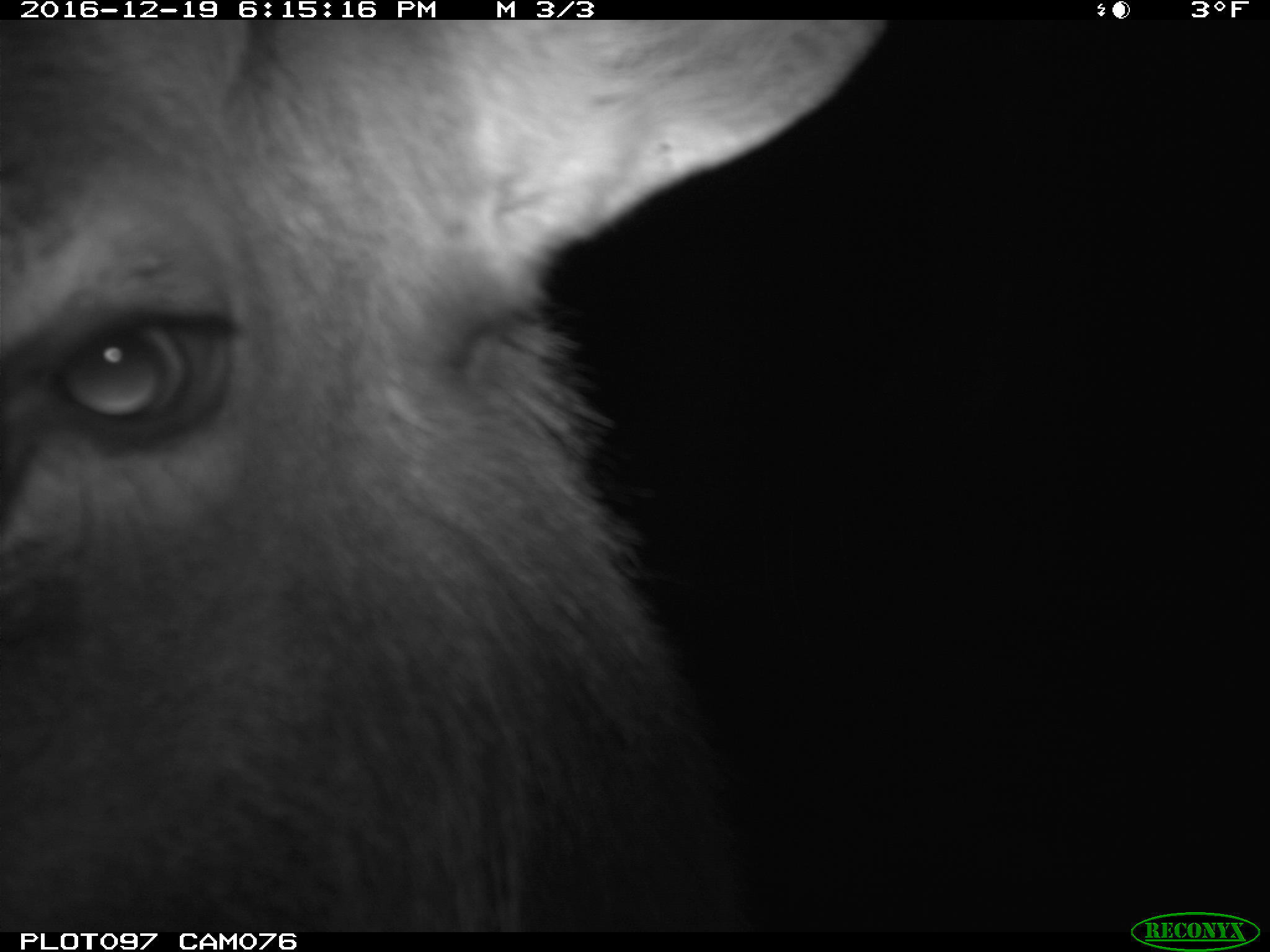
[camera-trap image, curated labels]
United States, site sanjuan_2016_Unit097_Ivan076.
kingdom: Animalia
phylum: Chordata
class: Mammalia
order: Artiodactyla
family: Cervidae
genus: Cervus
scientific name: Cervus elaphus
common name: red deer